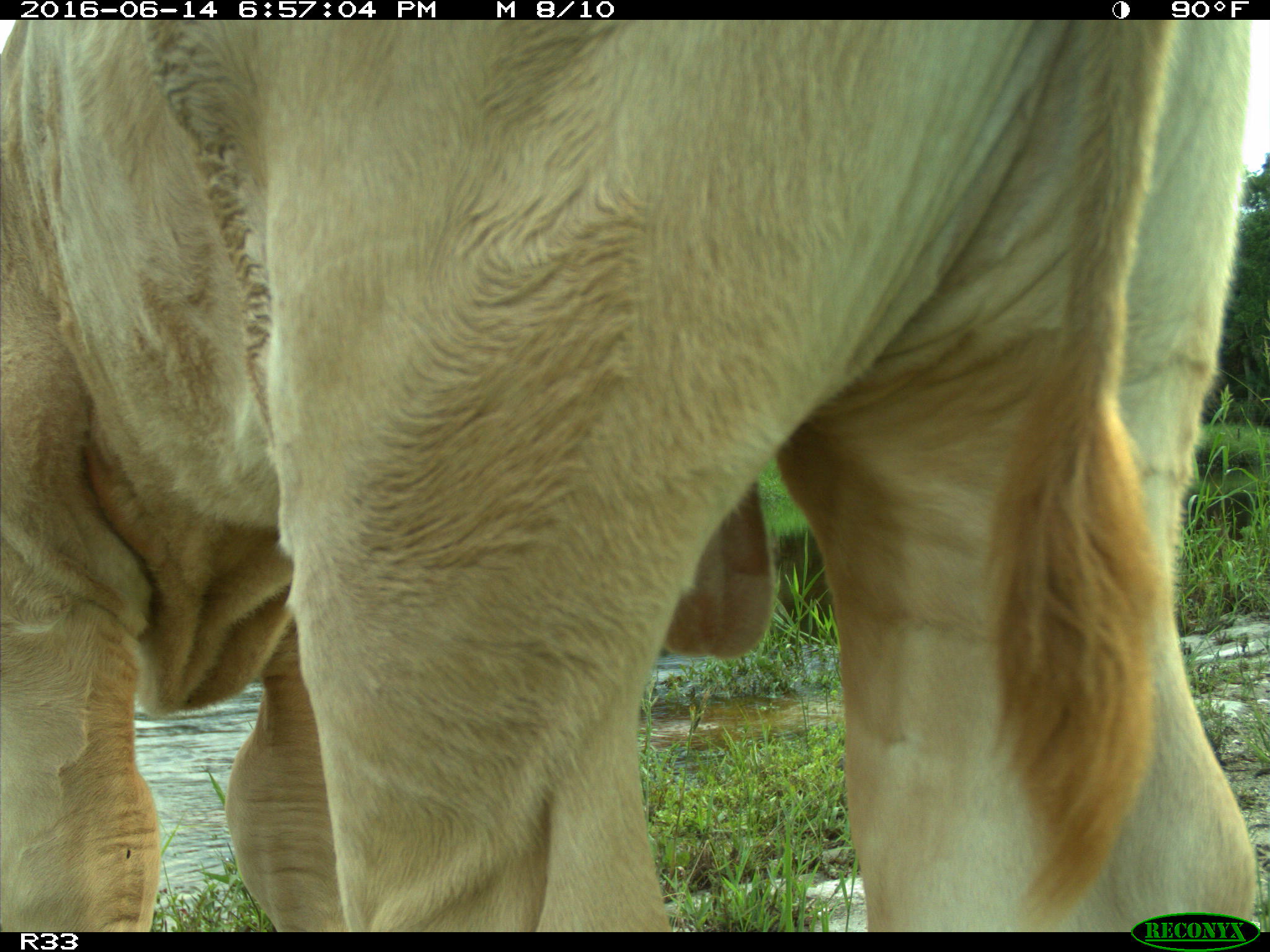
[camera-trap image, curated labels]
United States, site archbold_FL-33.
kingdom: Animalia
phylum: Chordata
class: Mammalia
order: Artiodactyla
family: Bovidae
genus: Bos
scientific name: Bos taurus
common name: domestic cow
Bos taurus (domestic cow).